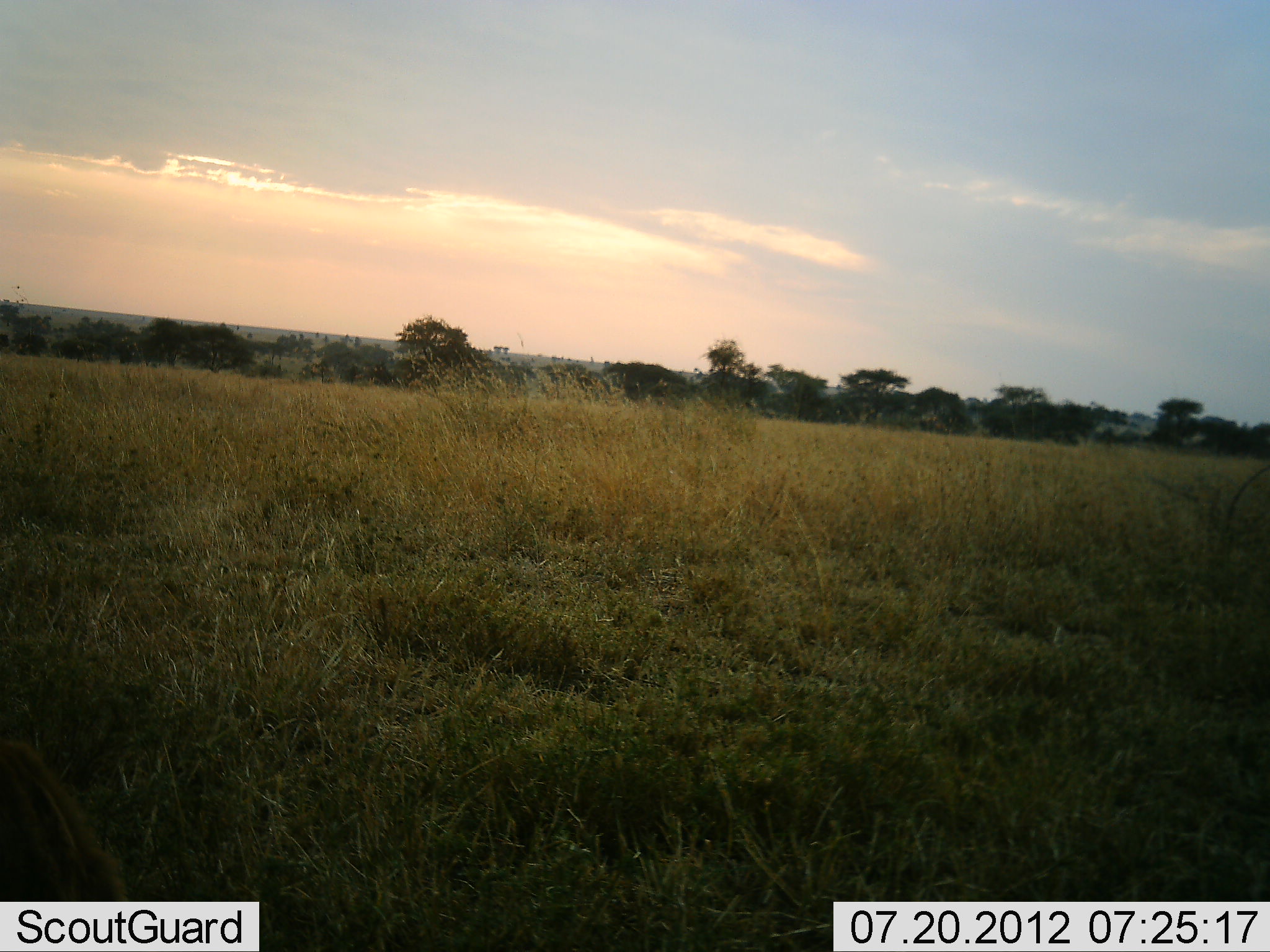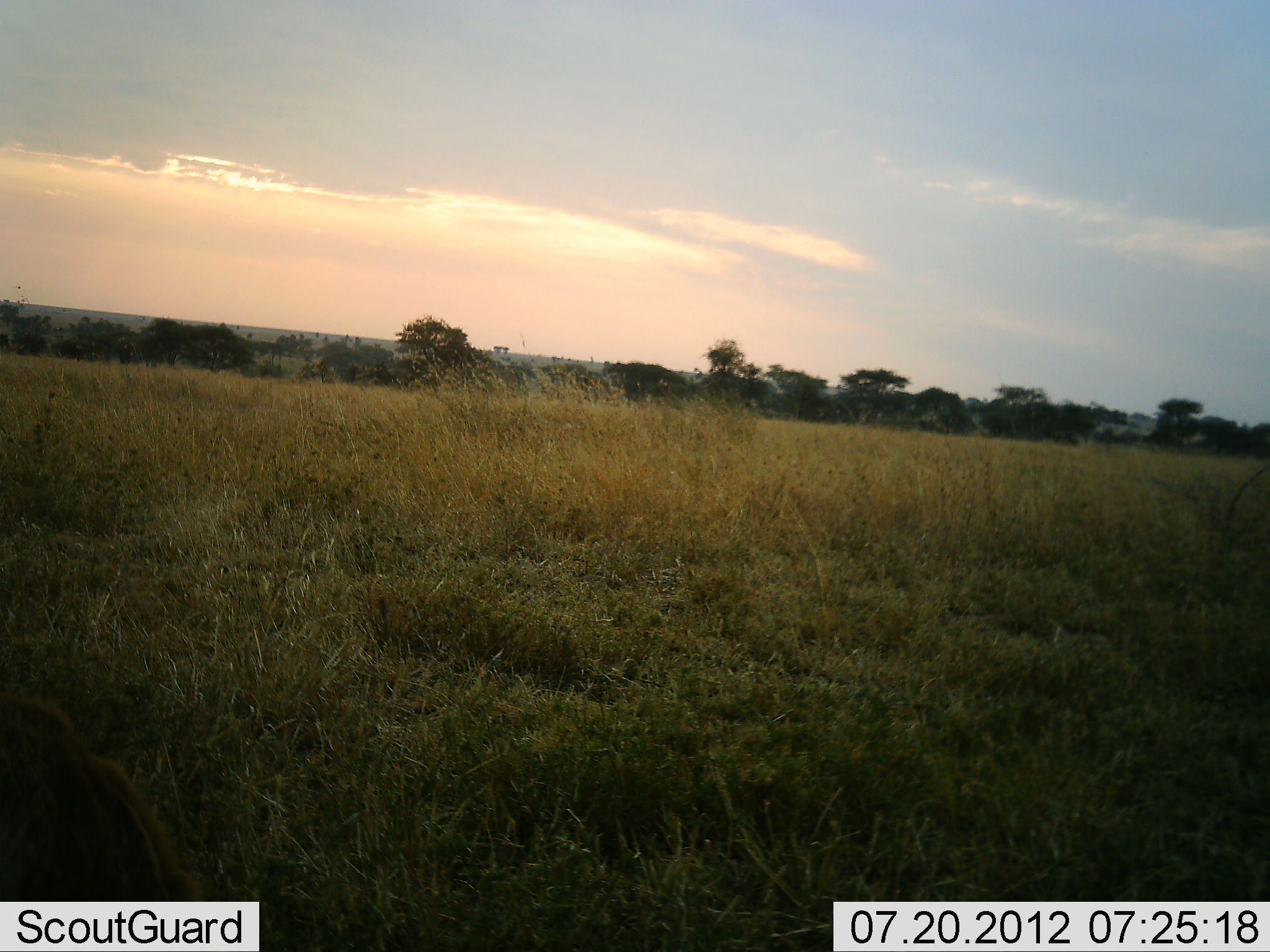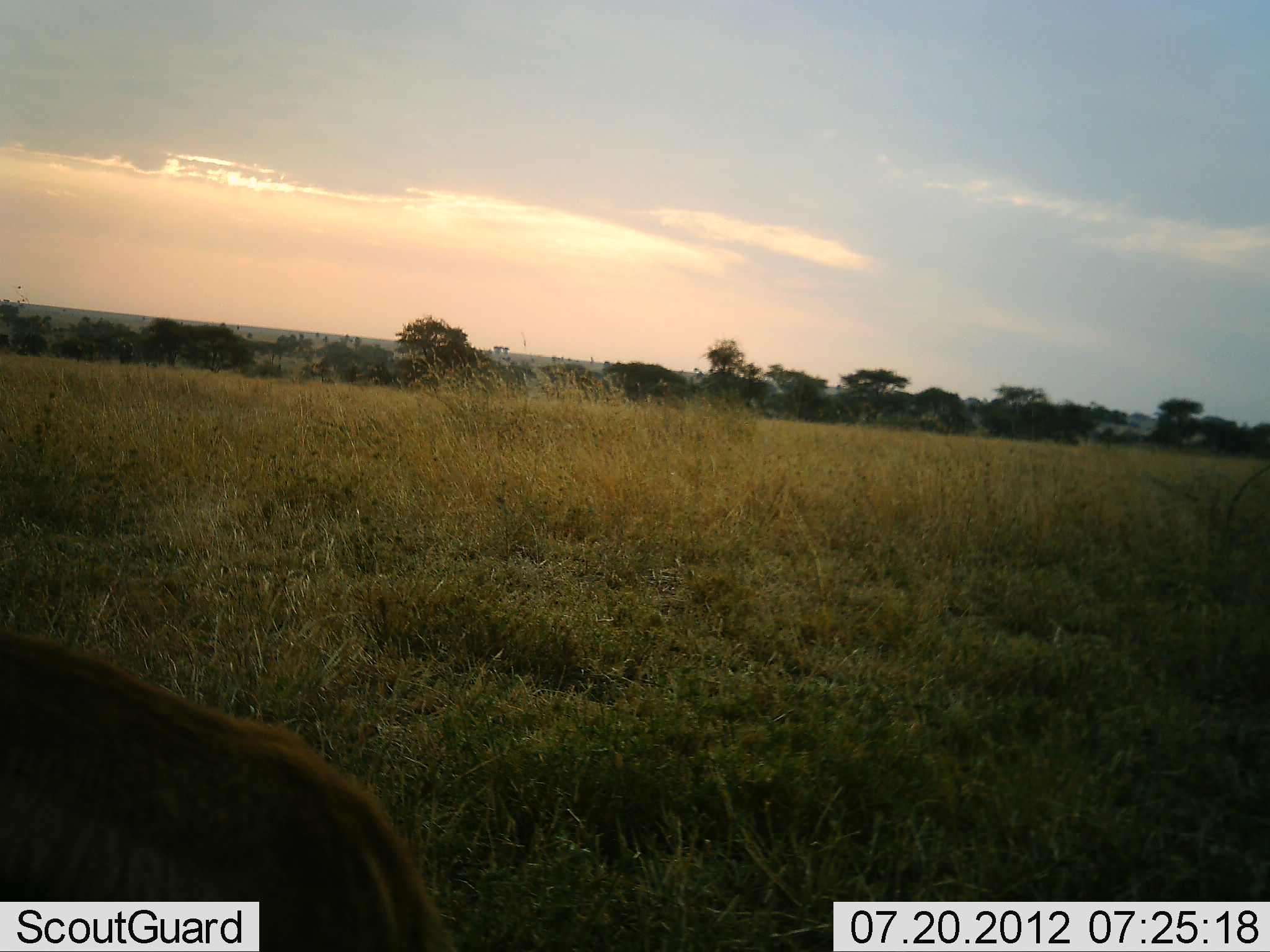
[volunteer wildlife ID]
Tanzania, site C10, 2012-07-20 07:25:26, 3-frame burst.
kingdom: Animalia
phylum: Chordata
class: Mammalia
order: Carnivora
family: Hyaenidae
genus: Crocuta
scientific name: Crocuta crocuta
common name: spotted hyena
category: hyenaspotted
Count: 1.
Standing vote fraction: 0%.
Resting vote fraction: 0%.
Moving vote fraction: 100%.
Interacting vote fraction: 0%.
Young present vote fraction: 0%.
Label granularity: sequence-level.